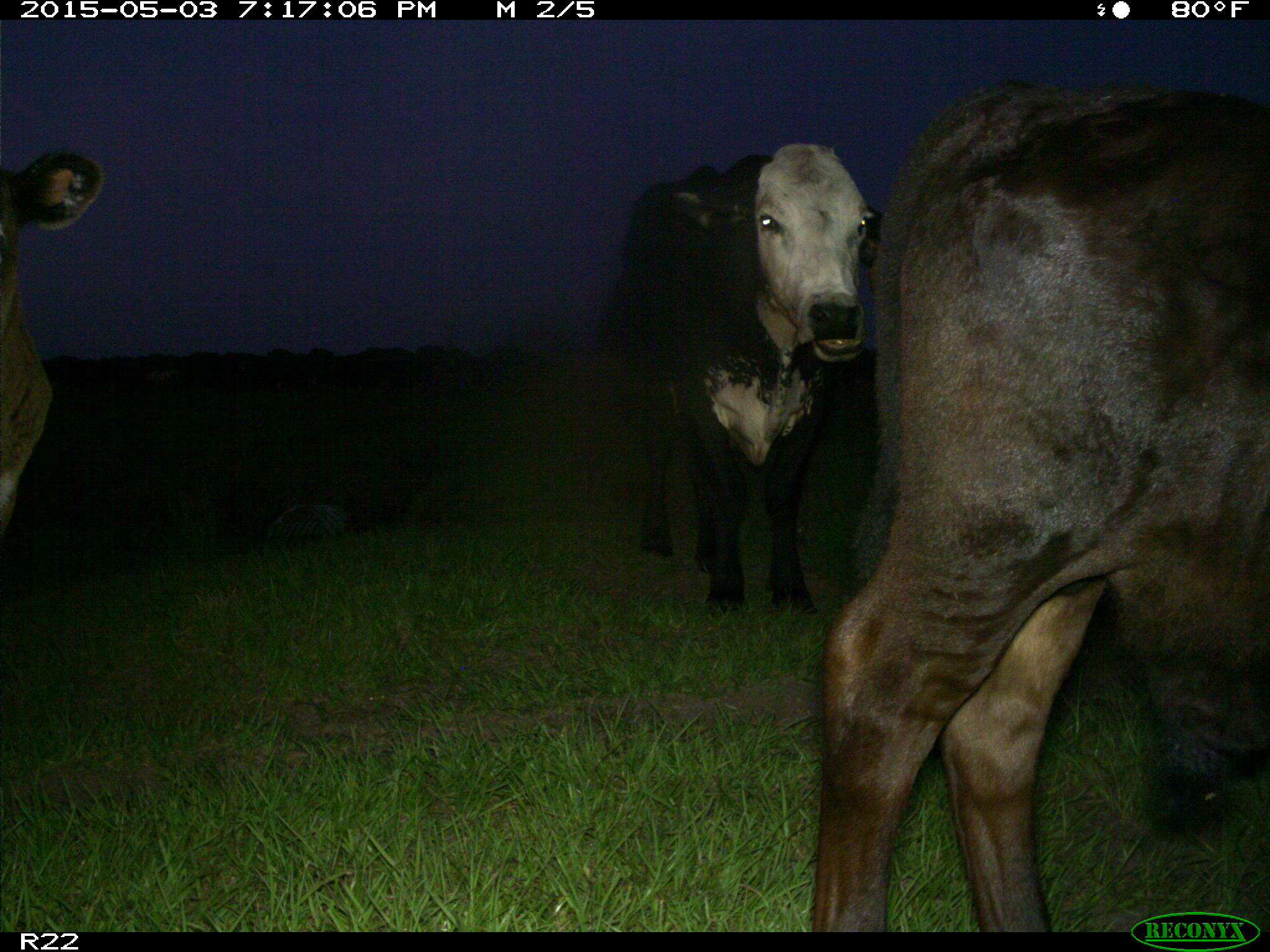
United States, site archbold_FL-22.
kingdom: Animalia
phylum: Chordata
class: Mammalia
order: Artiodactyla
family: Bovidae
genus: Bos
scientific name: Bos taurus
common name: domestic cow